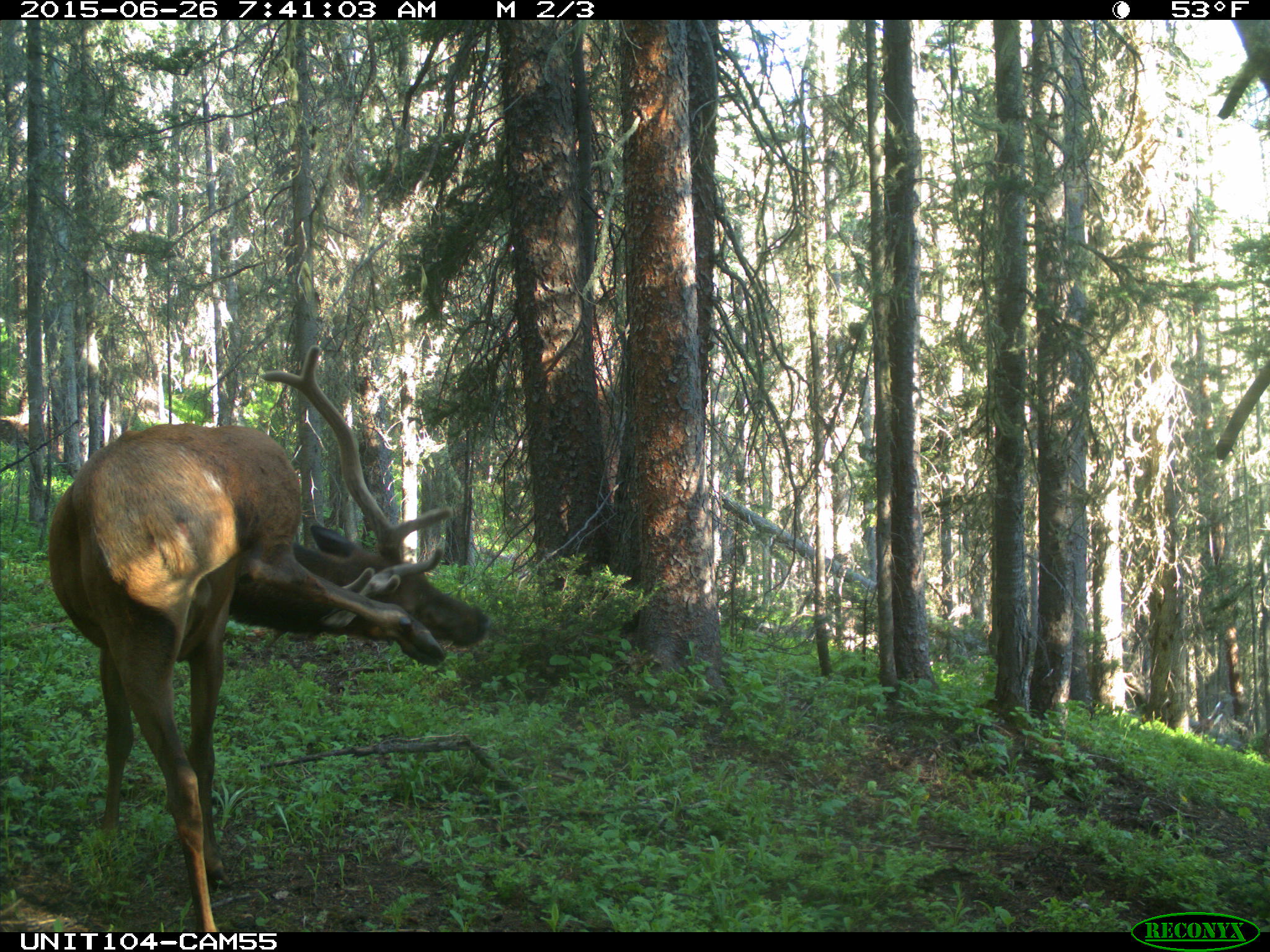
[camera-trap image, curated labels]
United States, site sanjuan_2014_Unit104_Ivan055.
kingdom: Animalia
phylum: Chordata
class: Mammalia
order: Artiodactyla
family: Cervidae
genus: Cervus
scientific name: Cervus elaphus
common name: red deer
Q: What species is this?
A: Cervus elaphus (red deer).